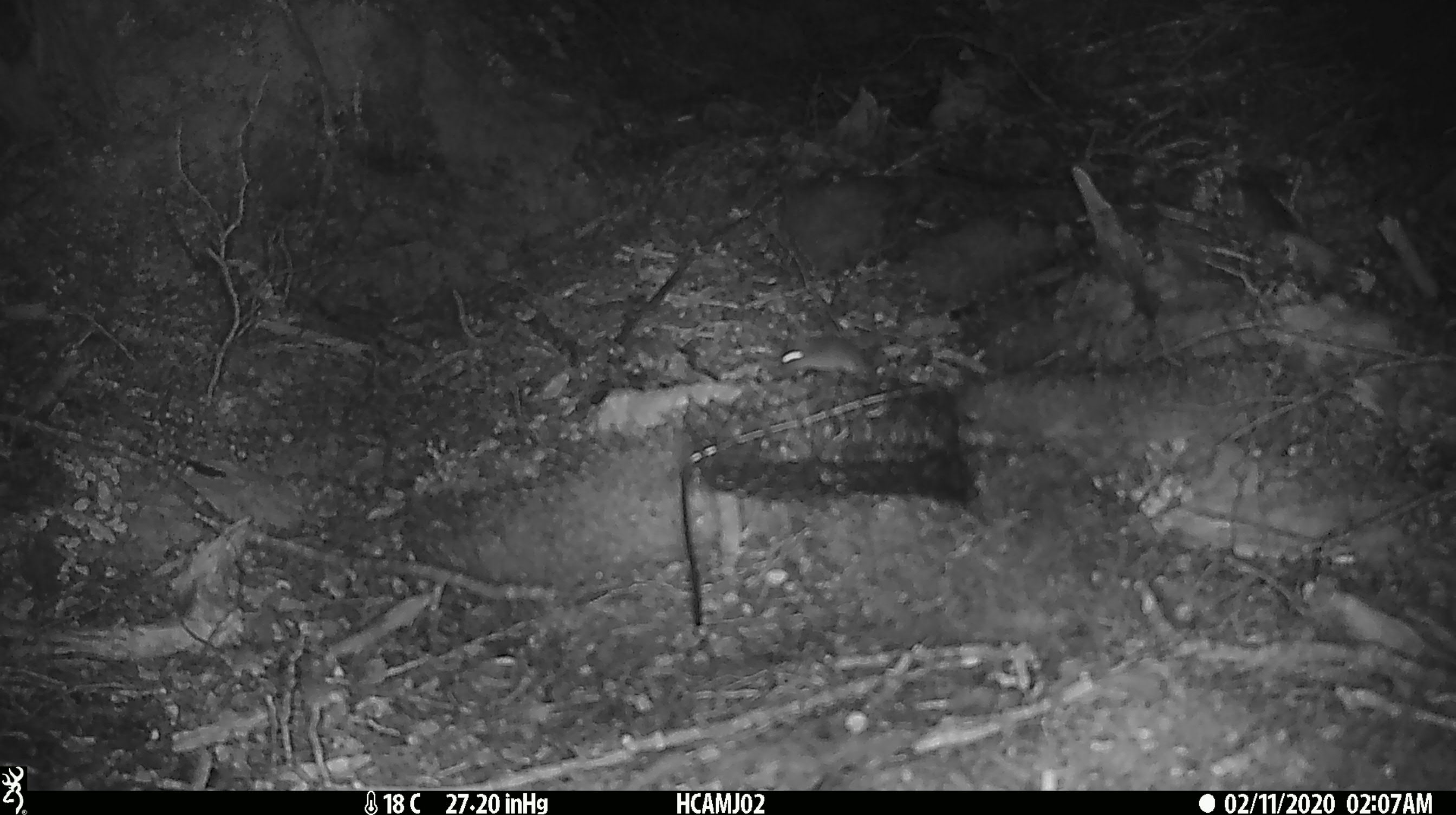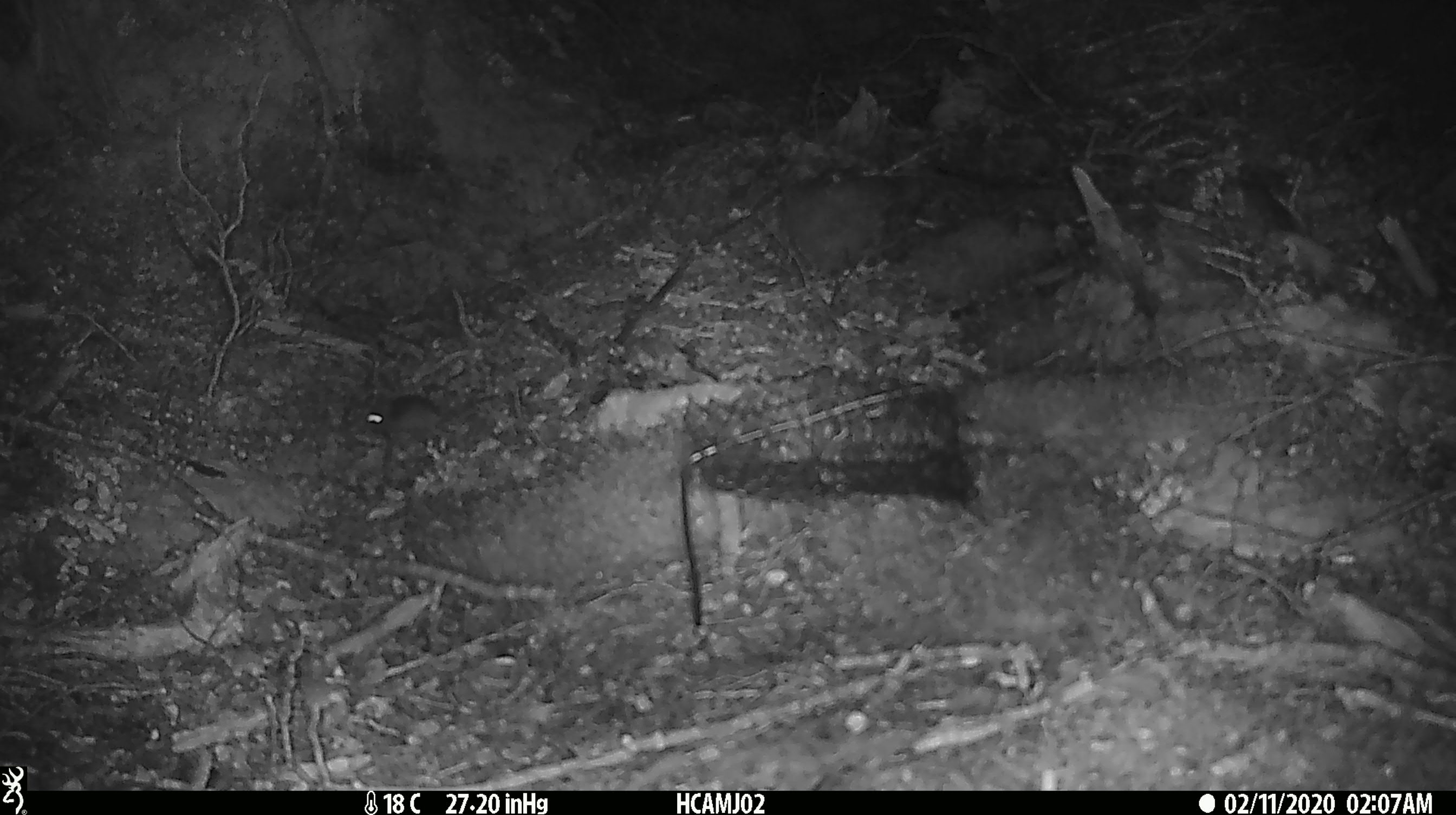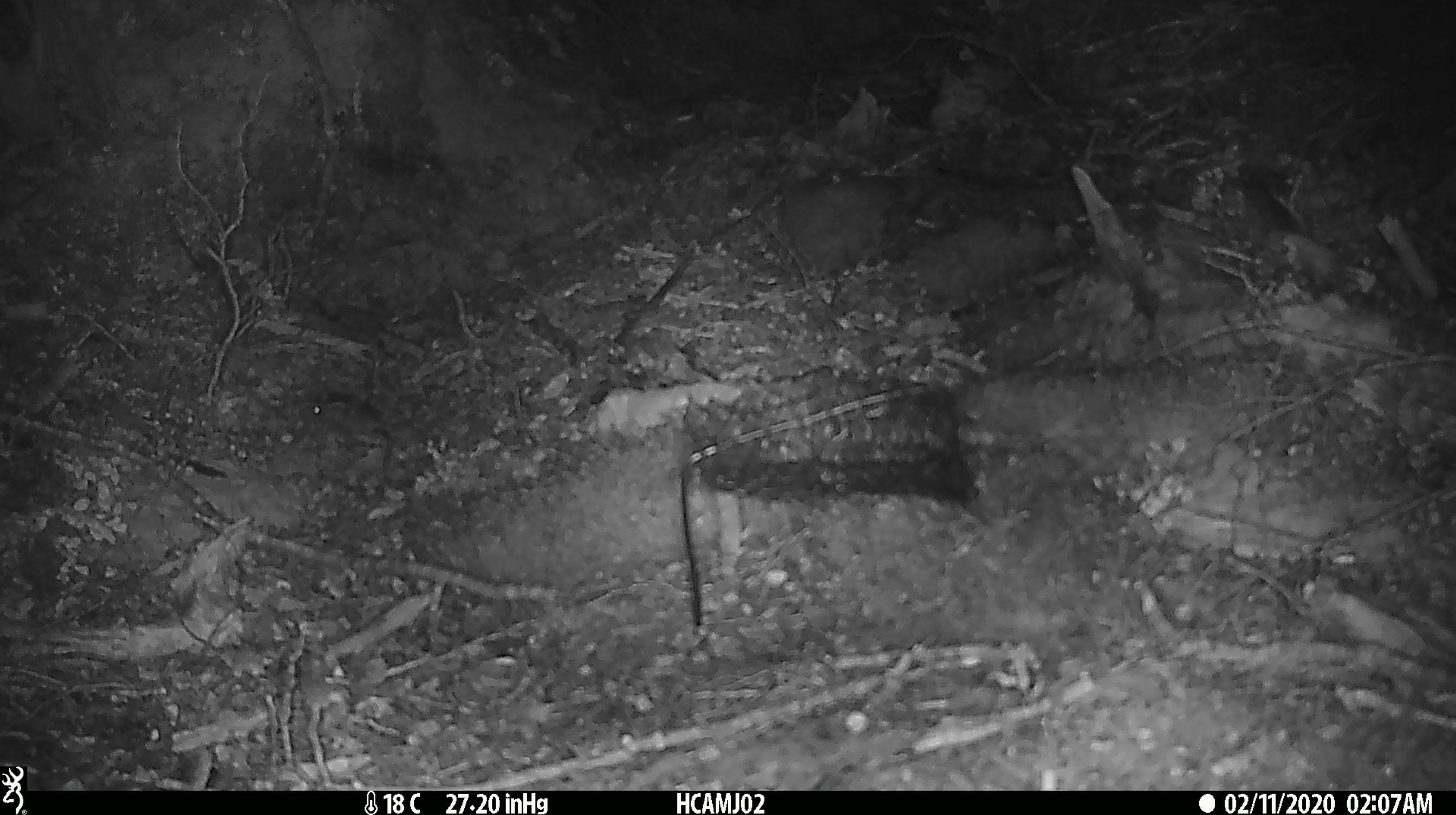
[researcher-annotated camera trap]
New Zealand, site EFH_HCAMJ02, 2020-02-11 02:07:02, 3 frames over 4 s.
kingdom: Animalia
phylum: Chordata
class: Mammalia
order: Rodentia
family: Muridae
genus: Mus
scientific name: Mus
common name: mouse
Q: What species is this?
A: Mouse (Mus).